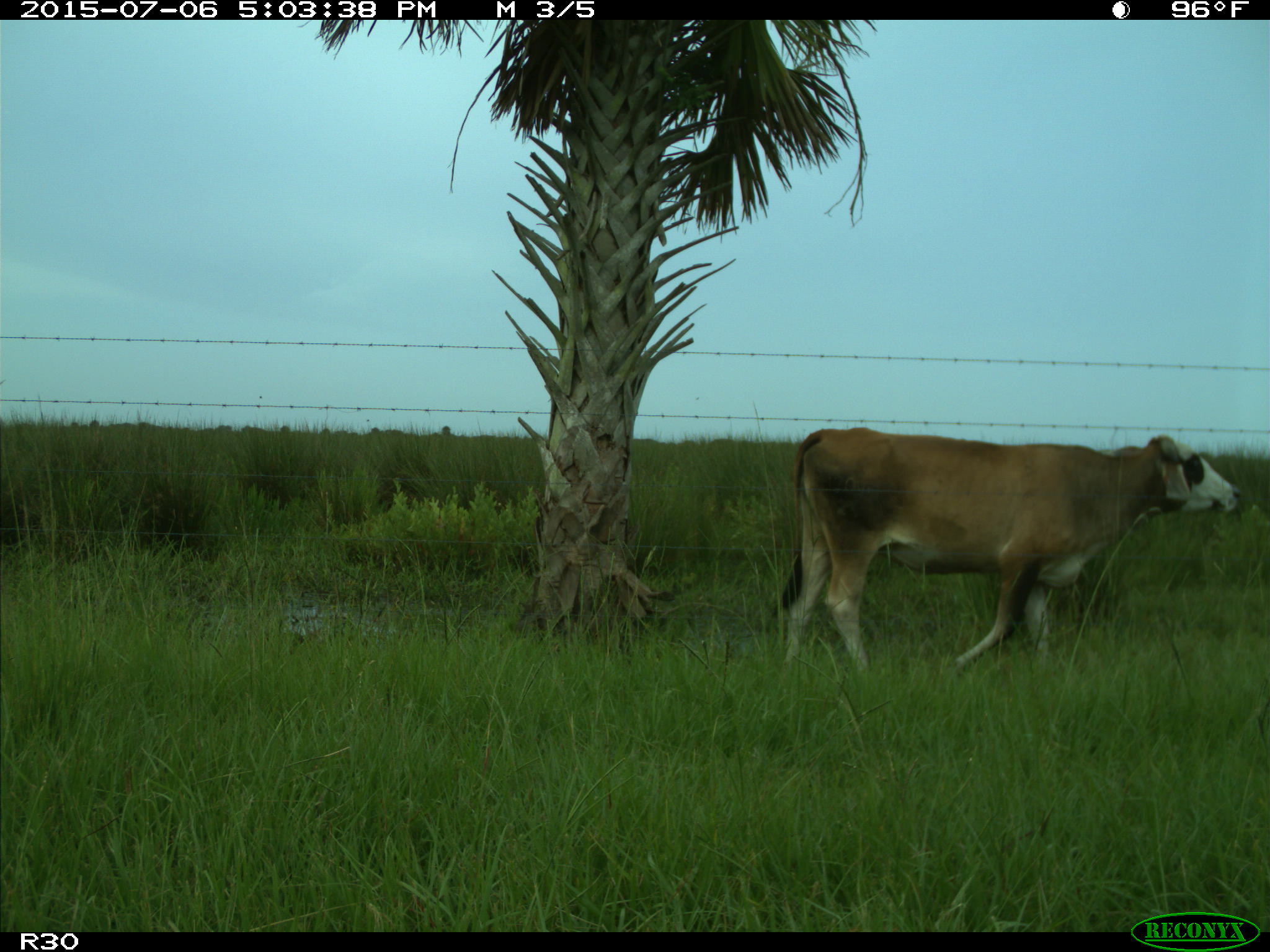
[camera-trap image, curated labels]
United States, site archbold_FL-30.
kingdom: Animalia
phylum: Chordata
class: Mammalia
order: Artiodactyla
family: Bovidae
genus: Bos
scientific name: Bos taurus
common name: domestic cow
Bos taurus (domestic cow).